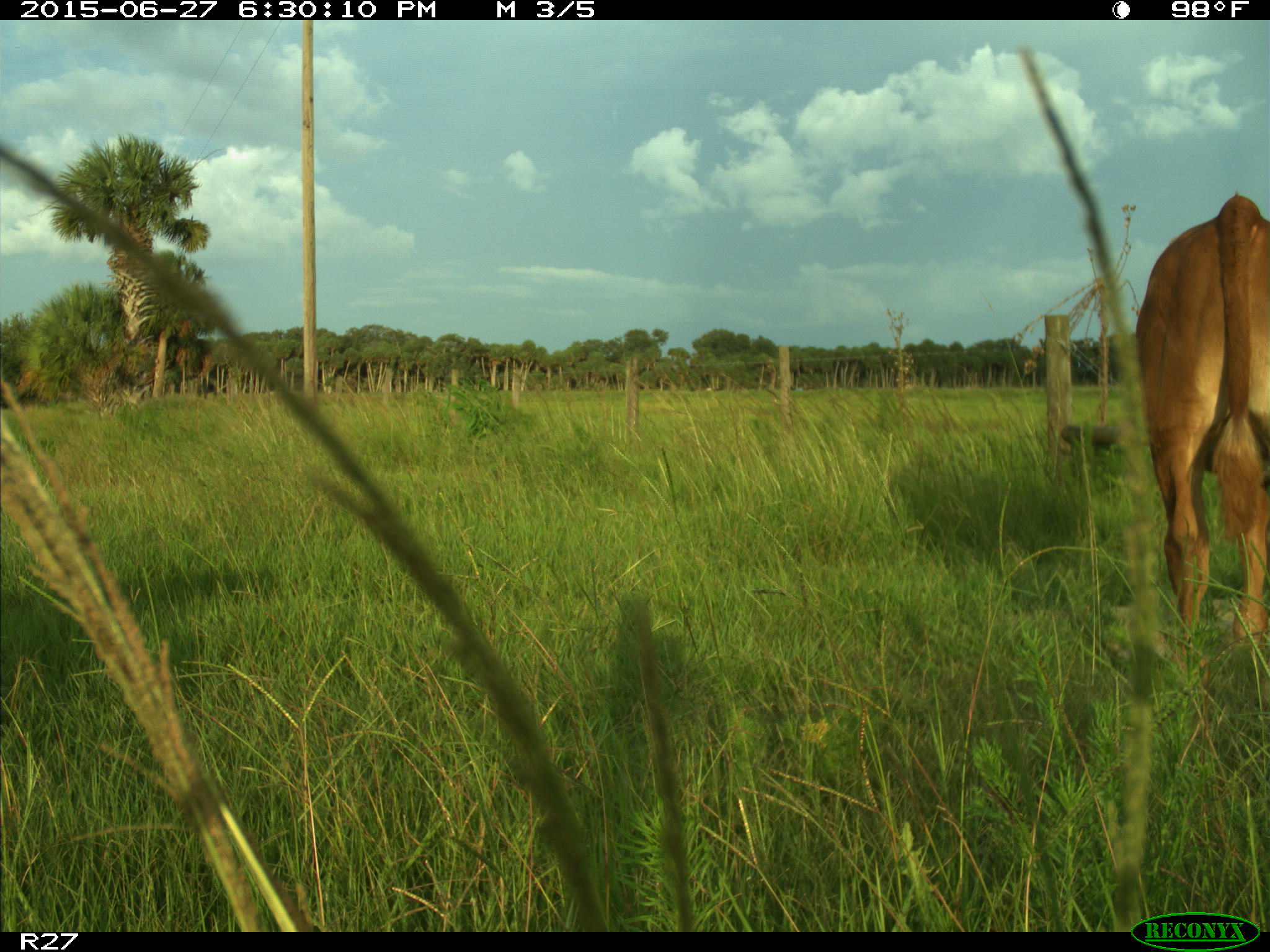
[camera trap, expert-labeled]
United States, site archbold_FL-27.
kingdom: Animalia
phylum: Chordata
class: Mammalia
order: Artiodactyla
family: Bovidae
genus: Bos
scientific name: Bos taurus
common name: domestic cow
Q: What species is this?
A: Bos taurus (domestic cow).